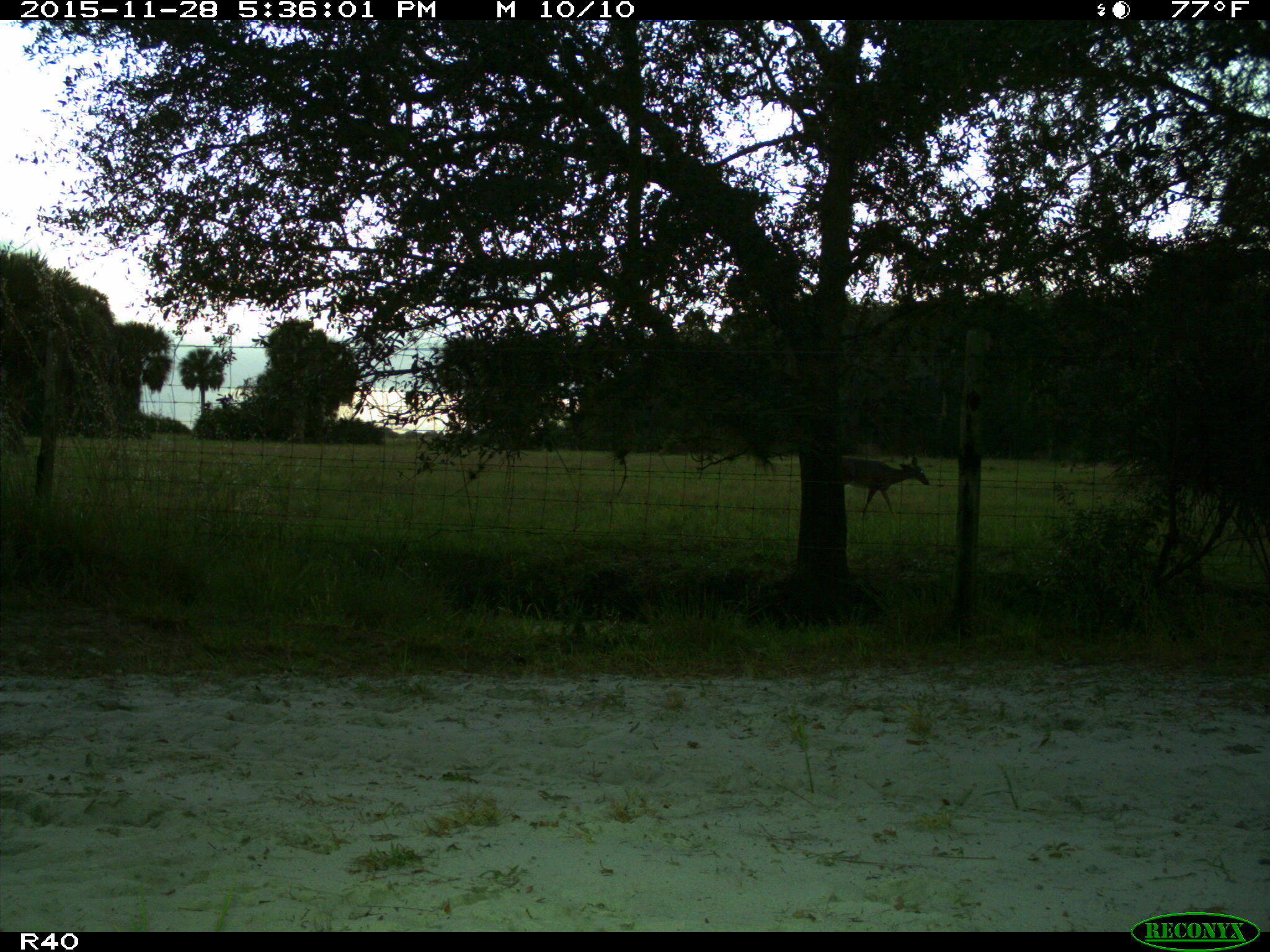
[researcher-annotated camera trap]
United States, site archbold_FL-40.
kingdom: Animalia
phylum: Chordata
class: Mammalia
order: Artiodactyla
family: Cervidae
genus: Odocoileus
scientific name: Odocoileus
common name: deer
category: unidentified deer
Unidentified deer (deer) (Odocoileus).